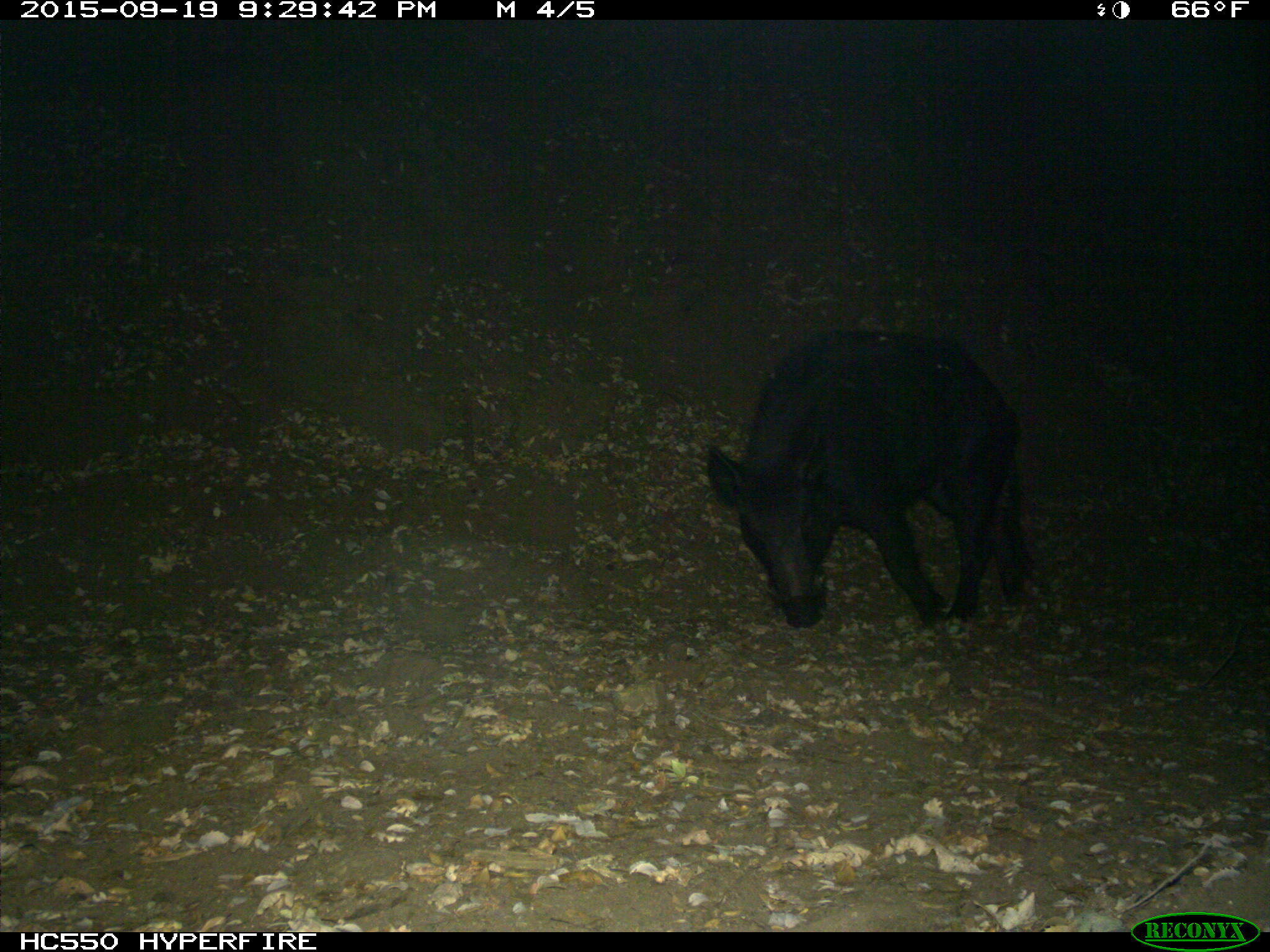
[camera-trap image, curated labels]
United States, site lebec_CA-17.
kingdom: Animalia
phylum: Chordata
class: Mammalia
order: Artiodactyla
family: Suidae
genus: Sus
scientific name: Sus scrofa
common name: wild boar